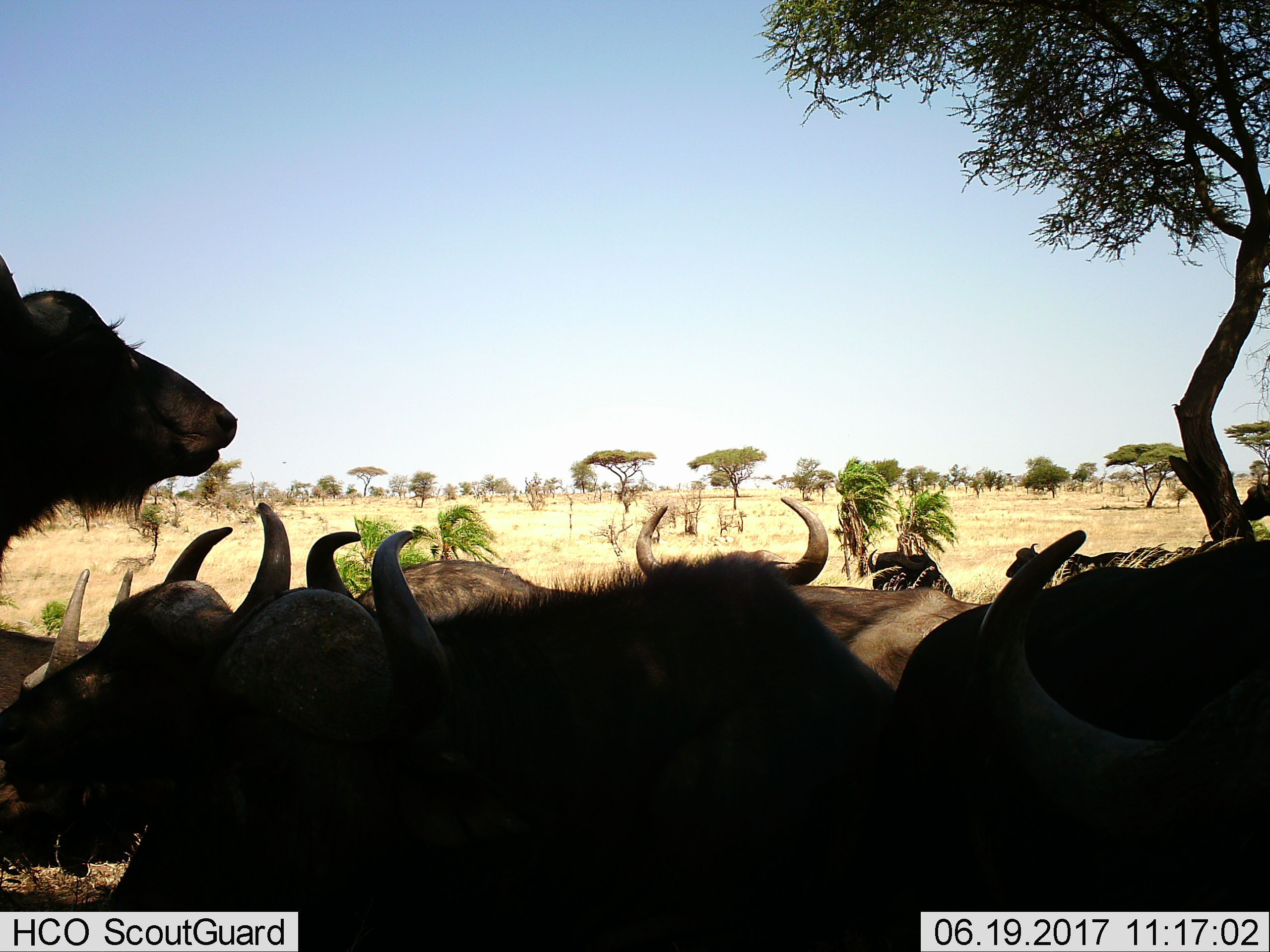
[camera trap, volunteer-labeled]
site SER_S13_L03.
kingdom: Animalia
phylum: Chordata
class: Mammalia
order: Artiodactyla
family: Bovidae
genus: Syncerus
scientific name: Syncerus caffer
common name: african buffalo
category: buffalo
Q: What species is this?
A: Buffalo (african buffalo) (Syncerus caffer).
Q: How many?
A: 11-50.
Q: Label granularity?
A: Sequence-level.